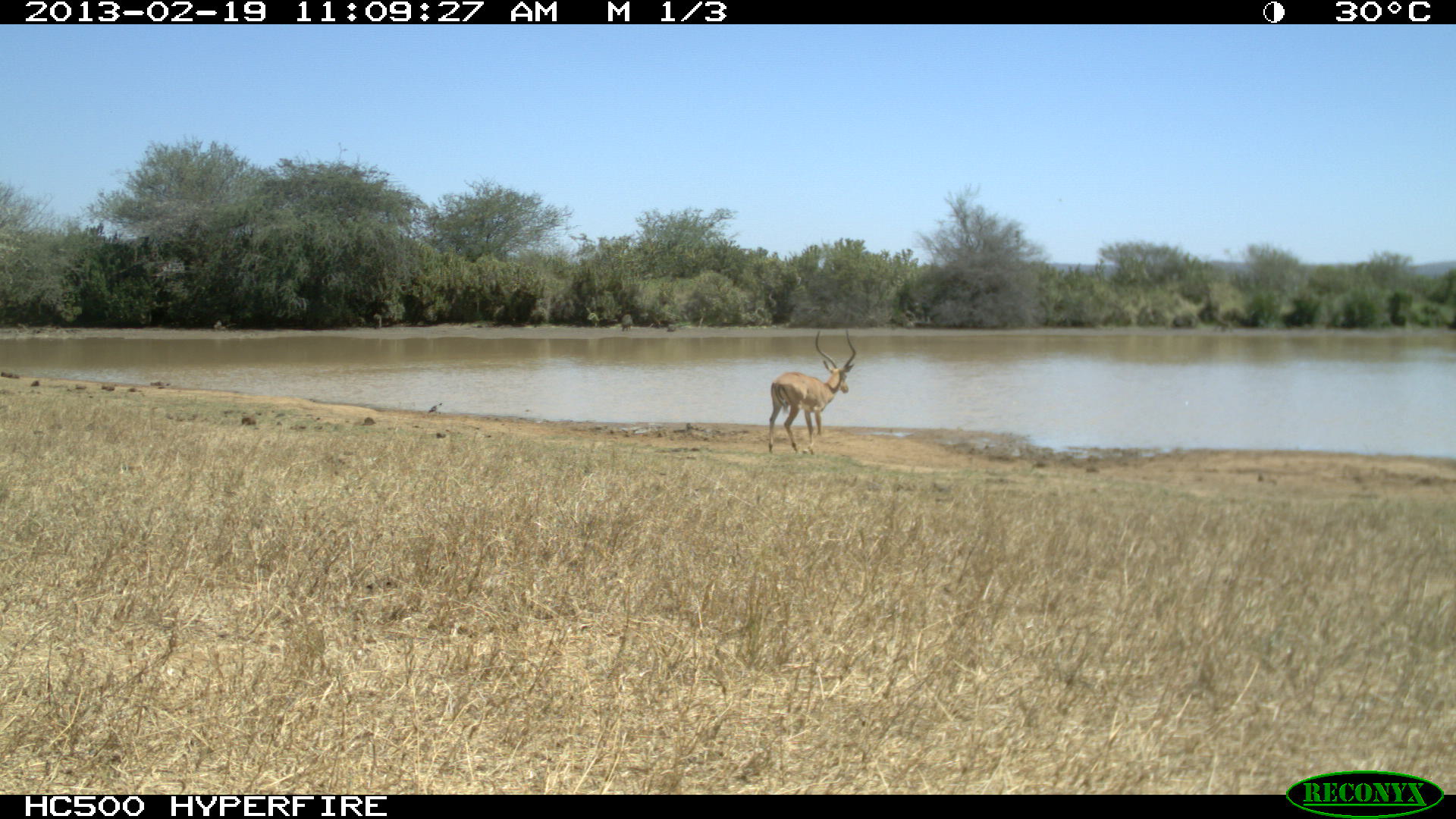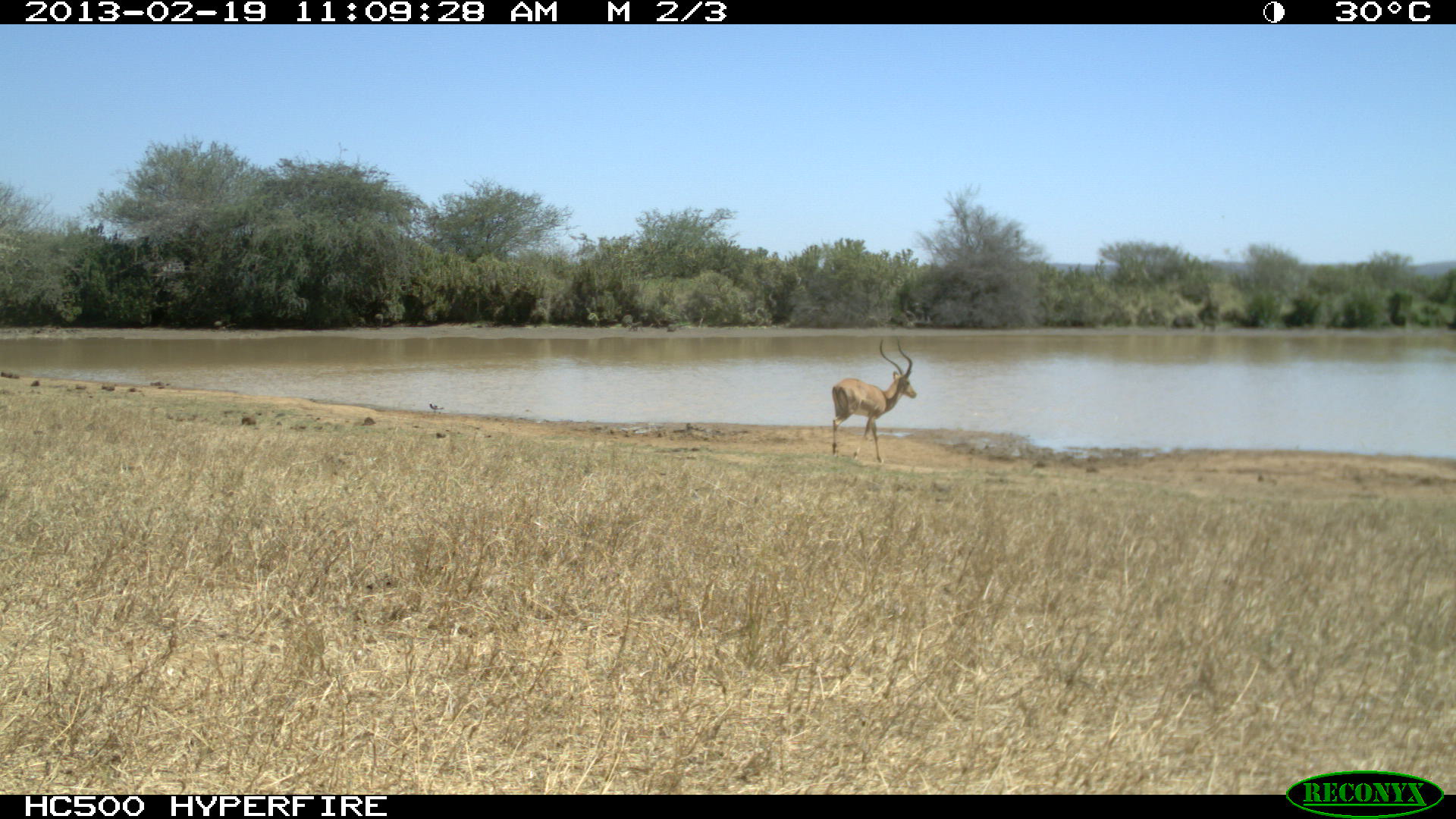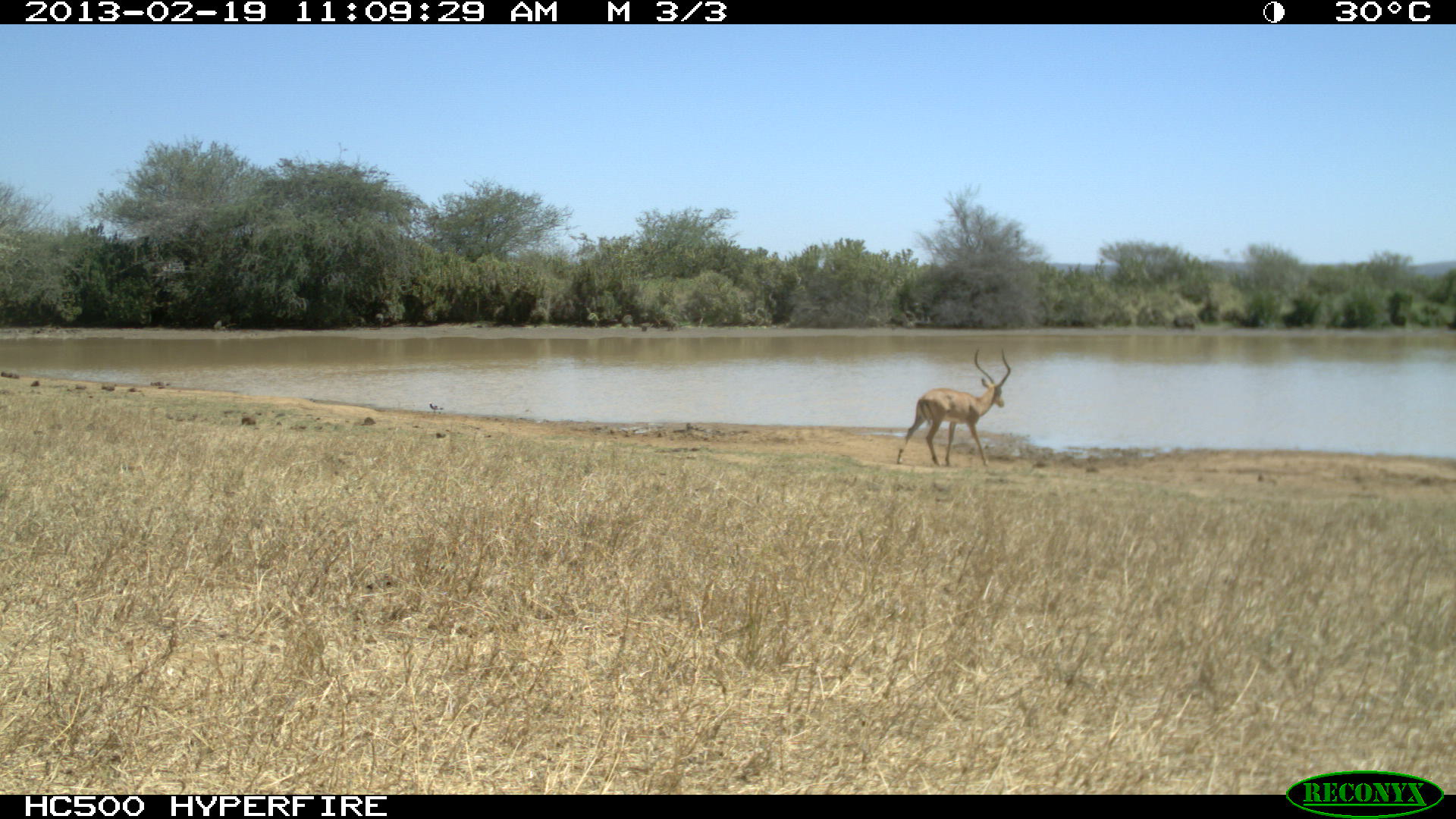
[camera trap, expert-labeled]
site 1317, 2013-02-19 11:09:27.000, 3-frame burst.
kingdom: Animalia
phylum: Chordata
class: Mammalia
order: Artiodactyla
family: Bovidae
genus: Aepyceros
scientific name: Aepyceros melampus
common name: impala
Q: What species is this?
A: Aepyceros melampus (impala).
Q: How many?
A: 1.